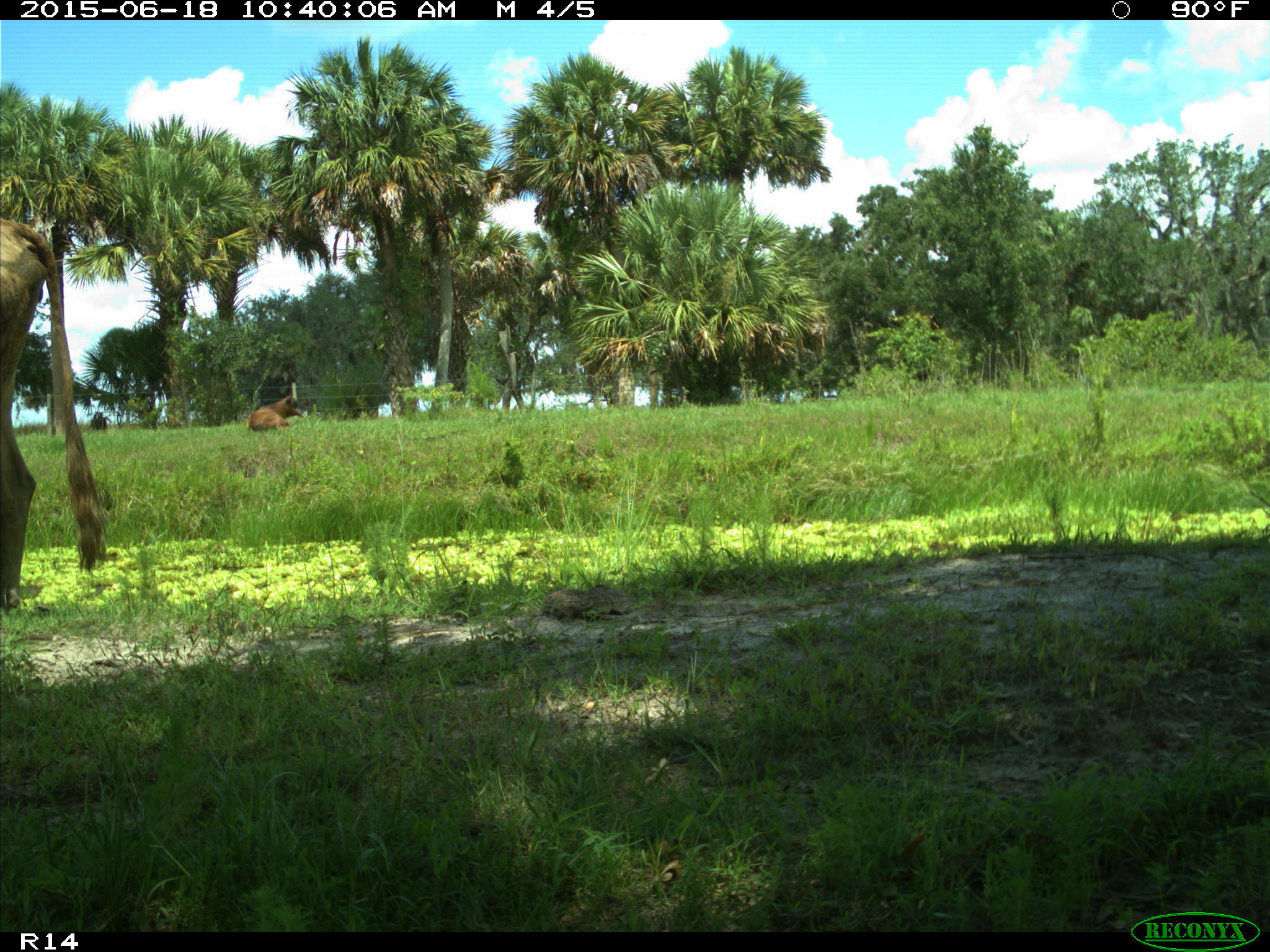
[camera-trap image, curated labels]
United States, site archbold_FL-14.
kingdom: Animalia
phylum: Chordata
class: Mammalia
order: Artiodactyla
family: Bovidae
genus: Bos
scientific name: Bos taurus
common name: domestic cow